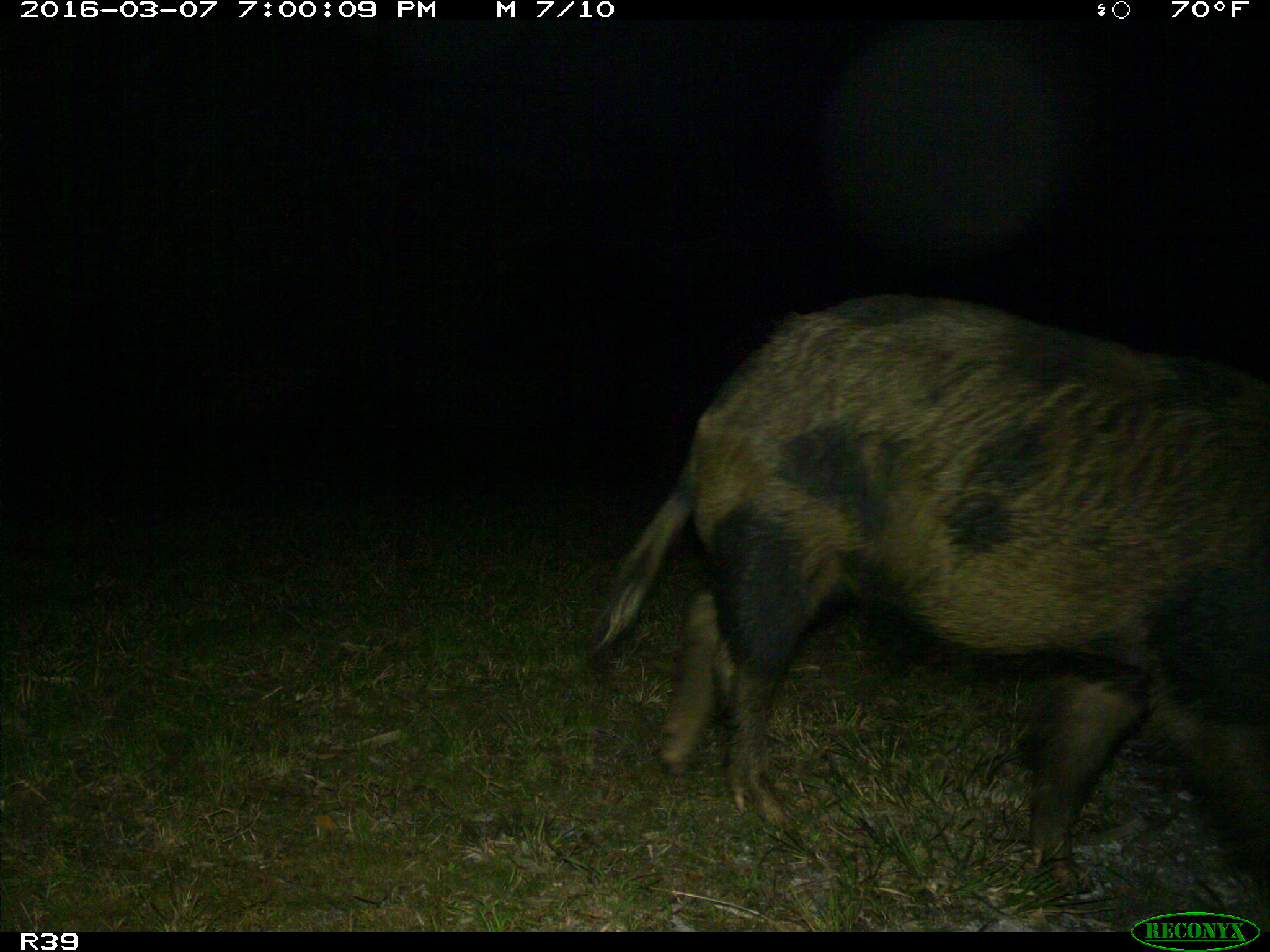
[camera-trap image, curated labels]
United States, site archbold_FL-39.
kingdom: Animalia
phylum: Chordata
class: Mammalia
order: Artiodactyla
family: Suidae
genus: Sus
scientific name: Sus scrofa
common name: wild boar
Sus scrofa (wild boar).